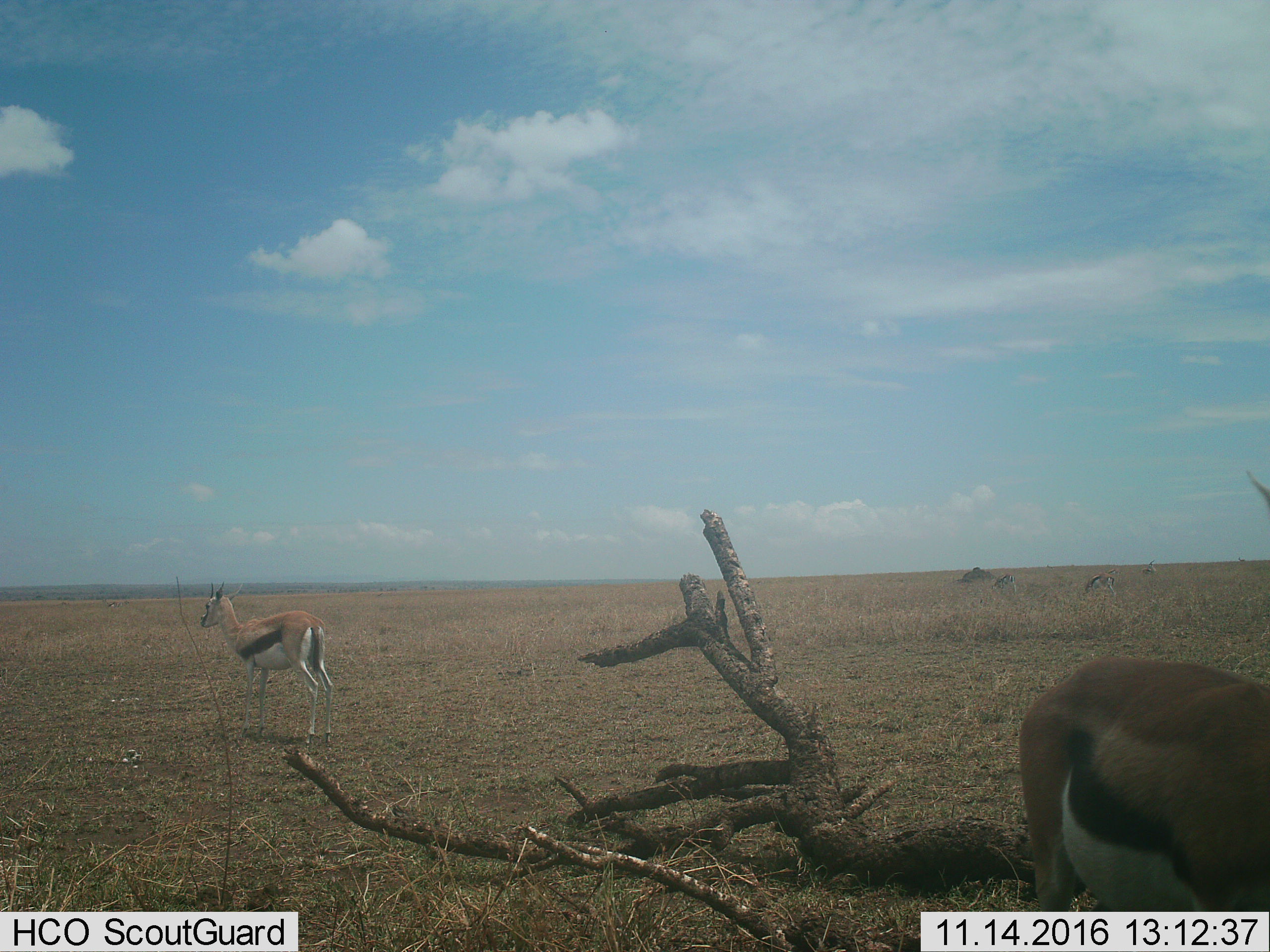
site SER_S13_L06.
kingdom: Animalia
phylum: Chordata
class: Mammalia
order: Artiodactyla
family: Bovidae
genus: Eudorcas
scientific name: Eudorcas thomsonii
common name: thomson's gazelle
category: gazellethomsons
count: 5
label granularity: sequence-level